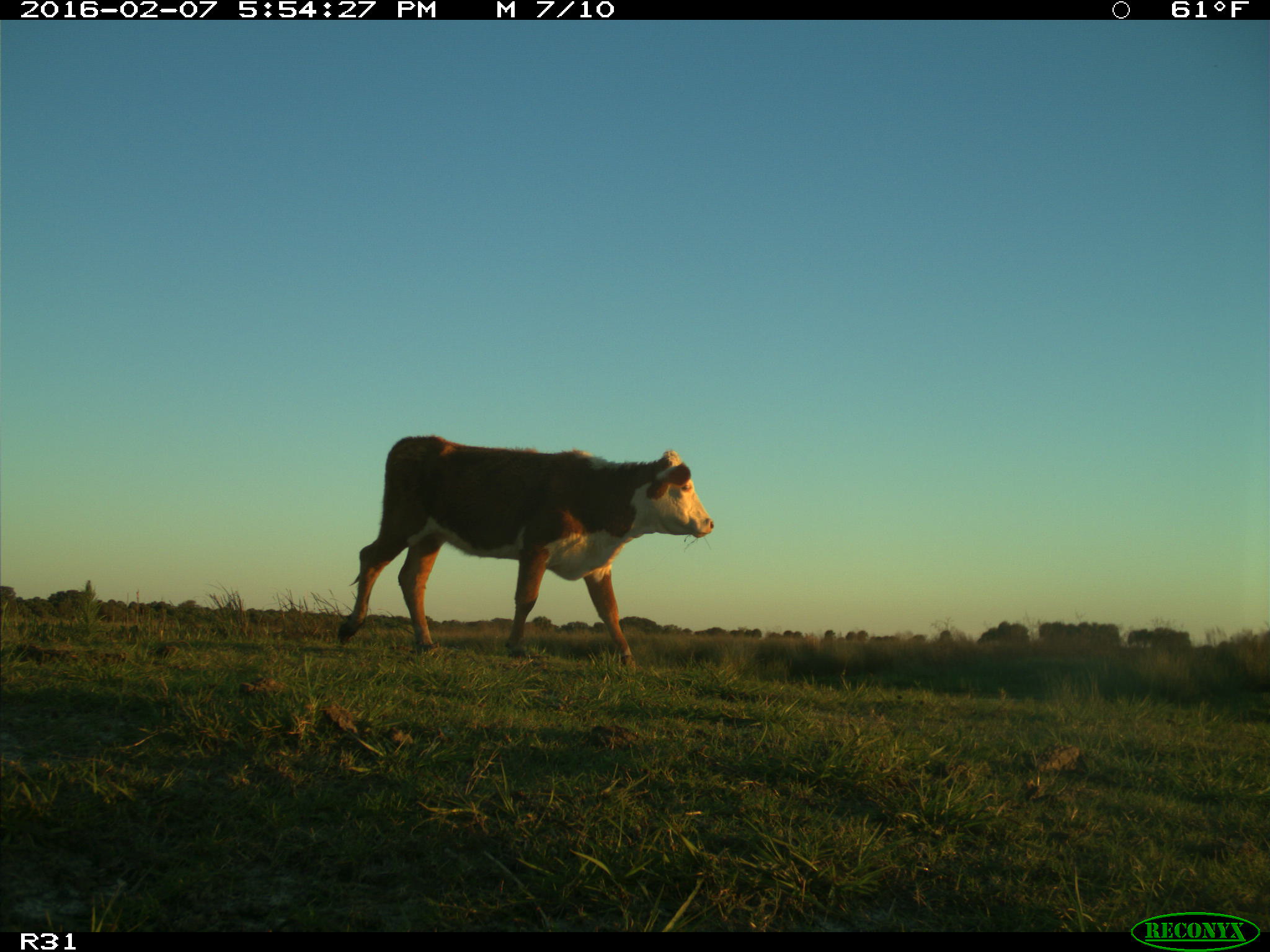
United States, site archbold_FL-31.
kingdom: Animalia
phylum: Chordata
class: Mammalia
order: Artiodactyla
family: Bovidae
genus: Bos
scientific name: Bos taurus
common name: domestic cow